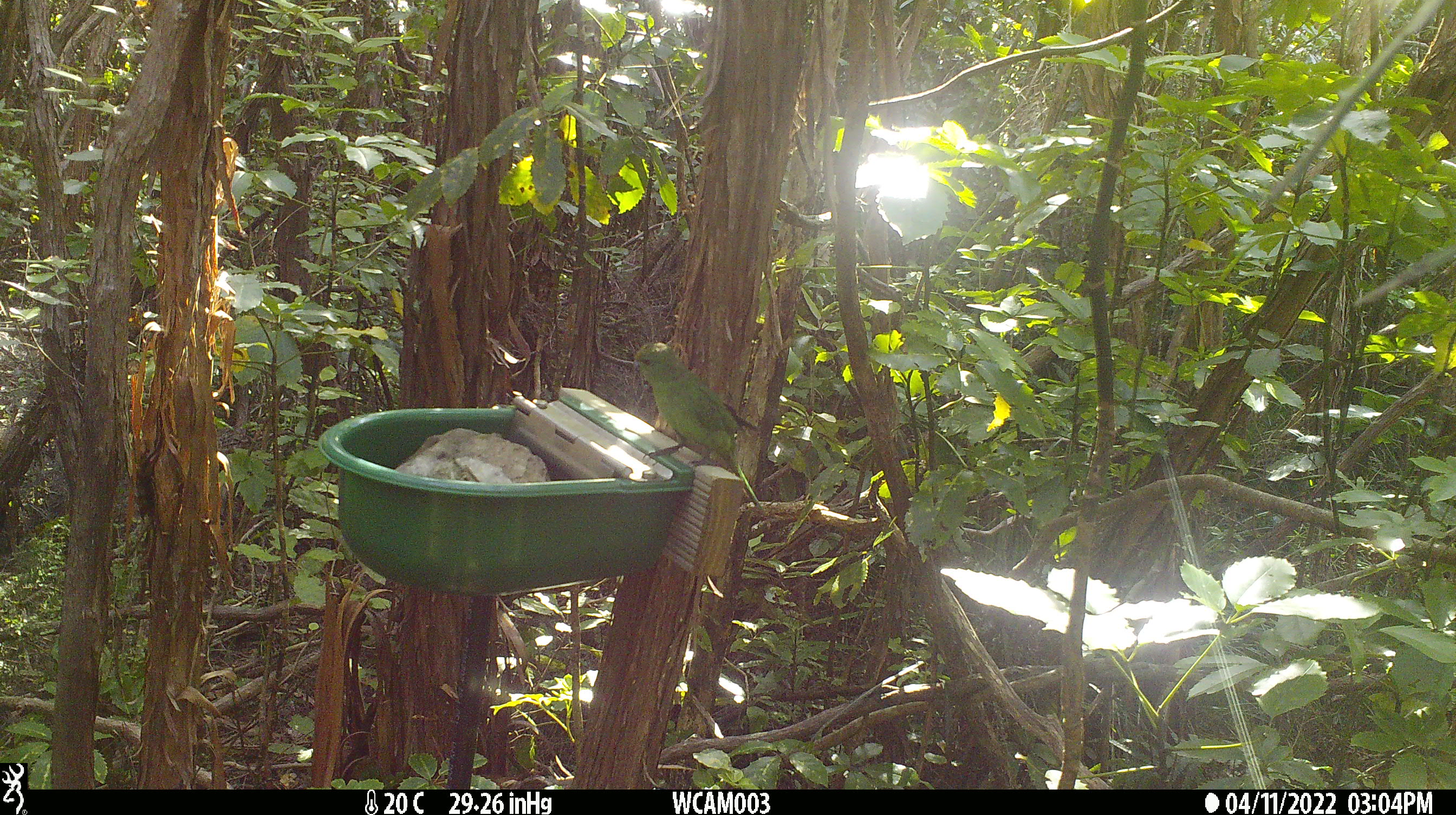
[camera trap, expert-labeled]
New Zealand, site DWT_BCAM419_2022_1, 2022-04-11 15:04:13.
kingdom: Animalia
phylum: Chordata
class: Aves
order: Psittaciformes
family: Psittaculidae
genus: Cyanoramphus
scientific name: Cyanoramphus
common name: parakeet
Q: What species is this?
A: Parakeet (Cyanoramphus).